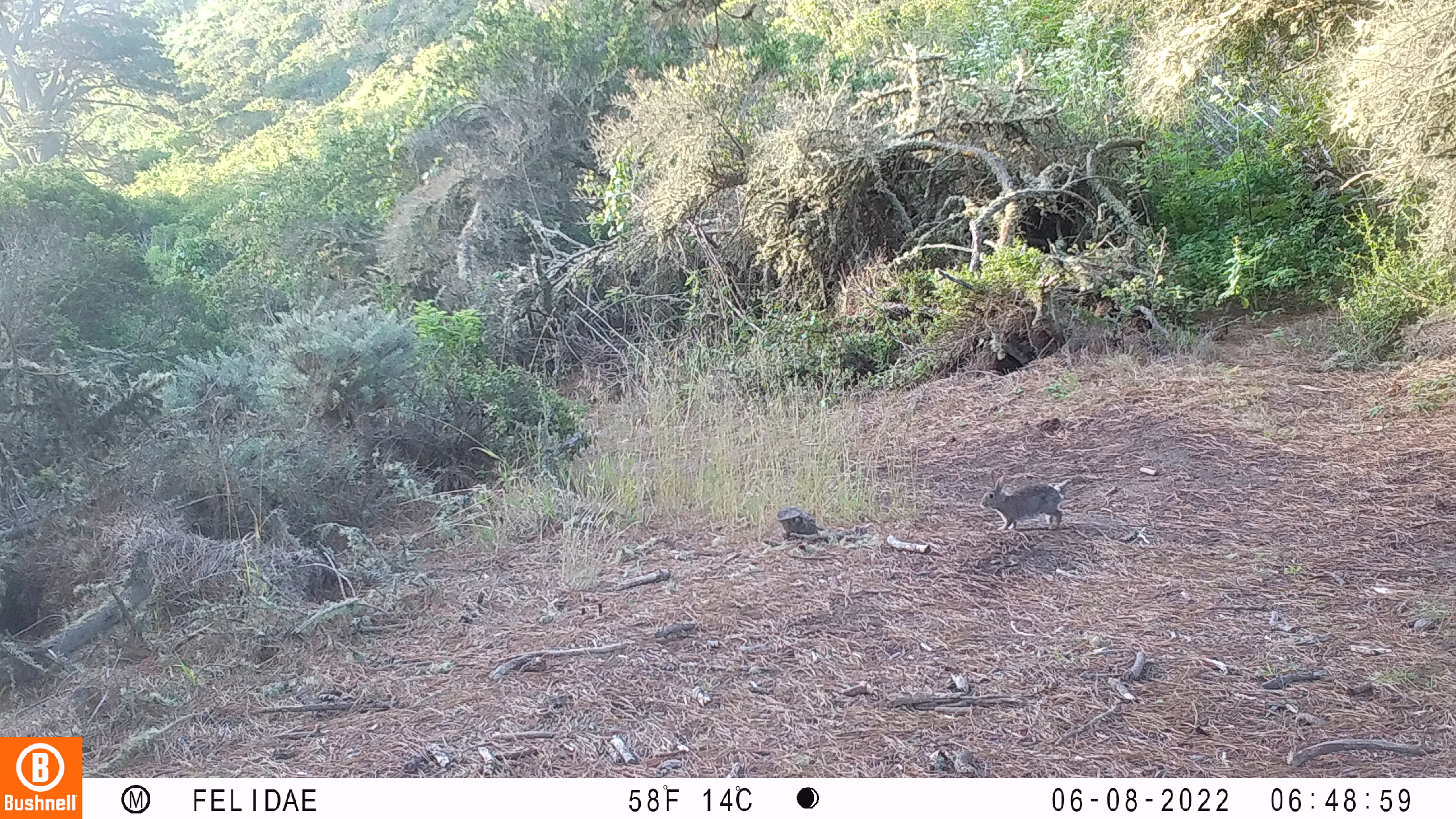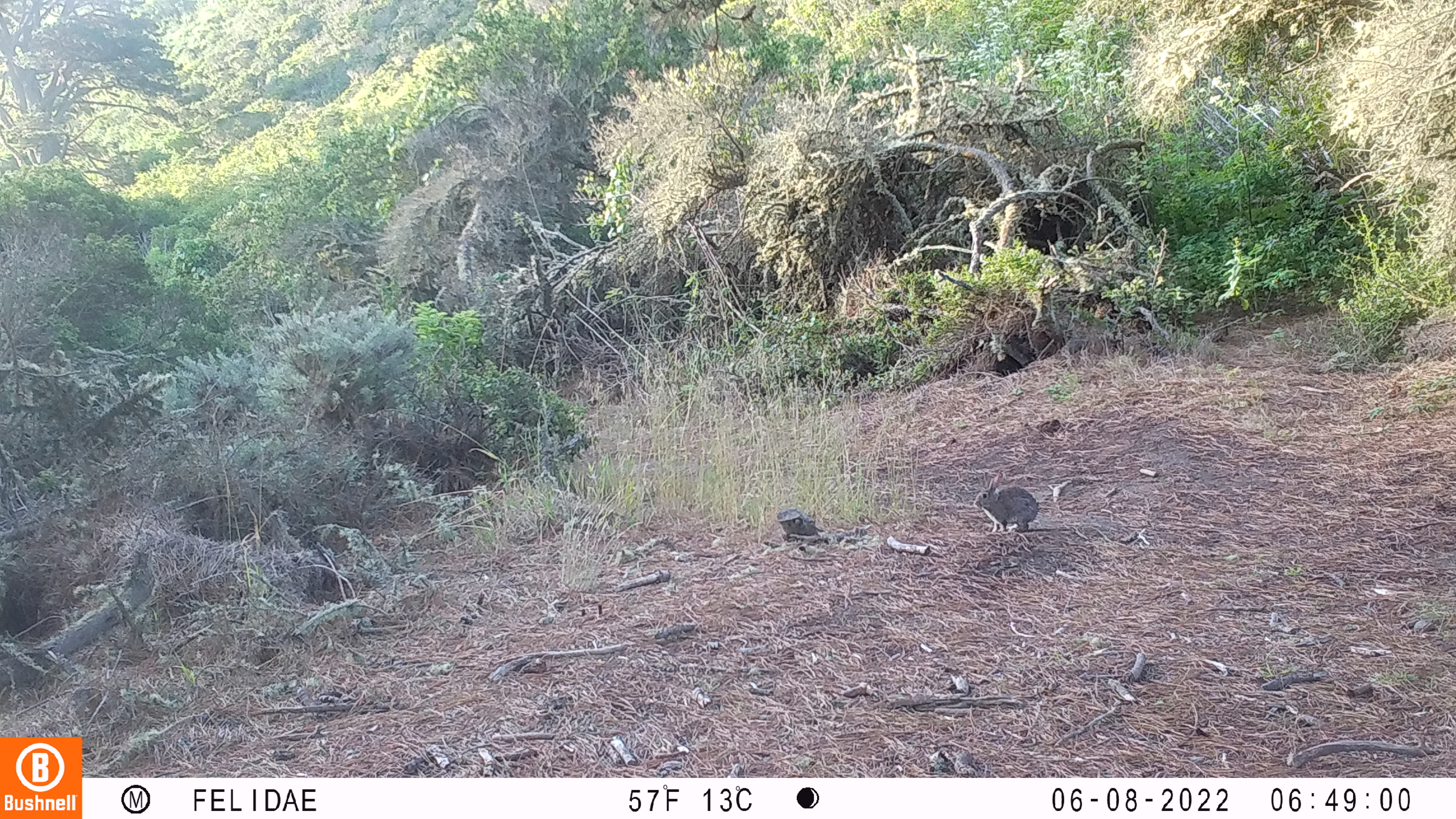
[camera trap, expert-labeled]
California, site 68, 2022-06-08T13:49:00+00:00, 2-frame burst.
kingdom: Animalia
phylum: Chordata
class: Mammalia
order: Lagomorpha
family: Leporidae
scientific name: Leporidae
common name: rabbit